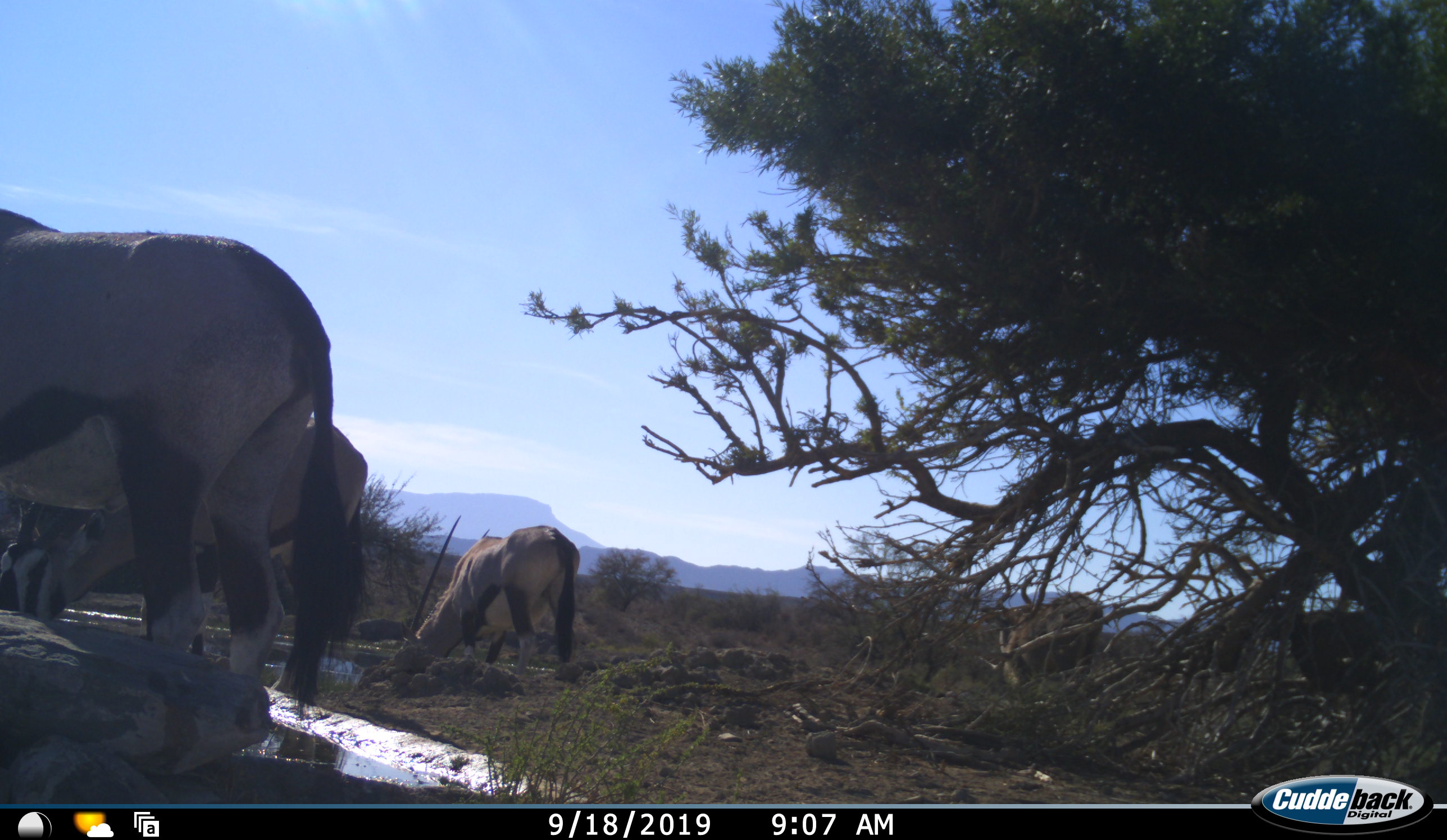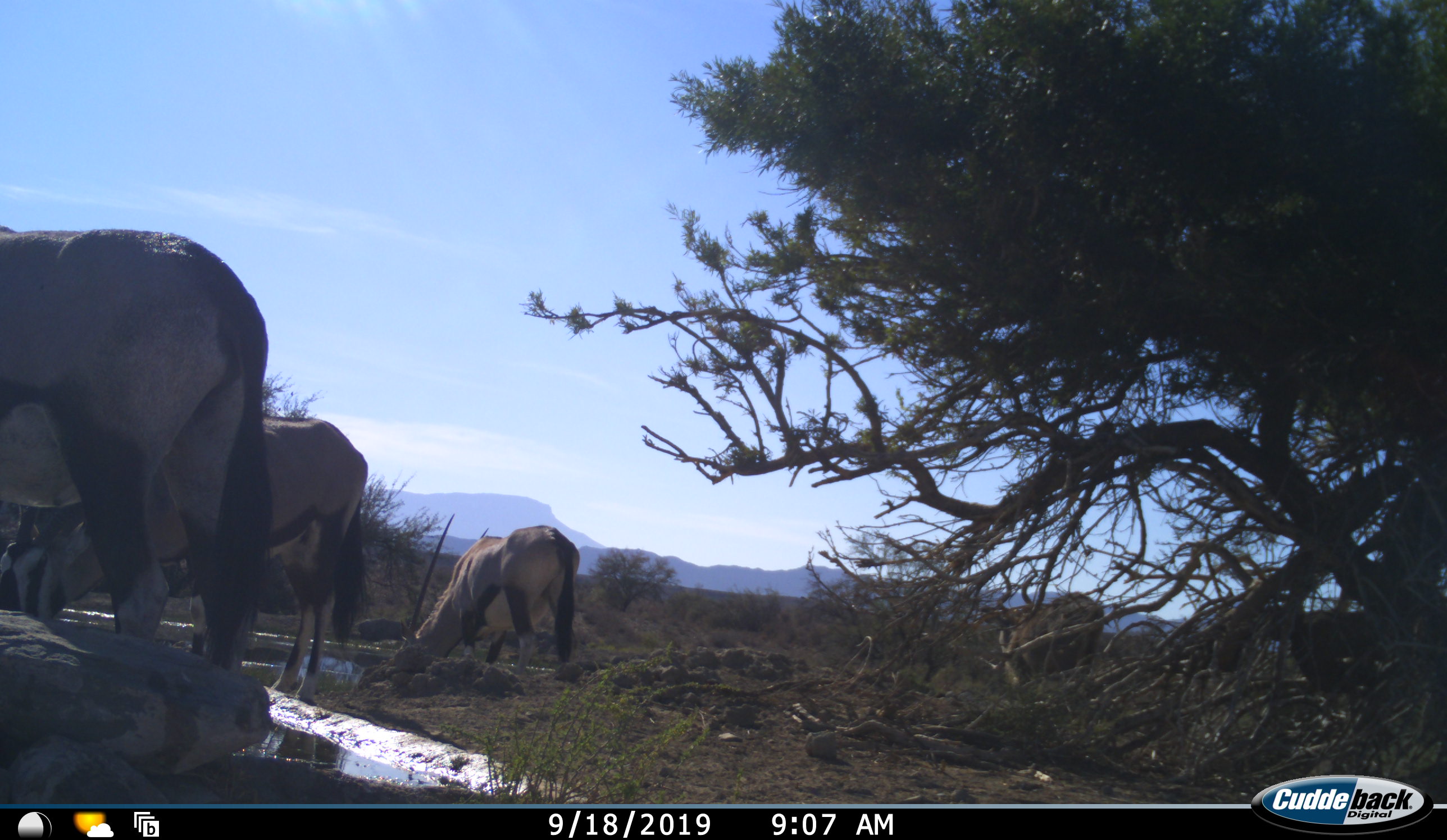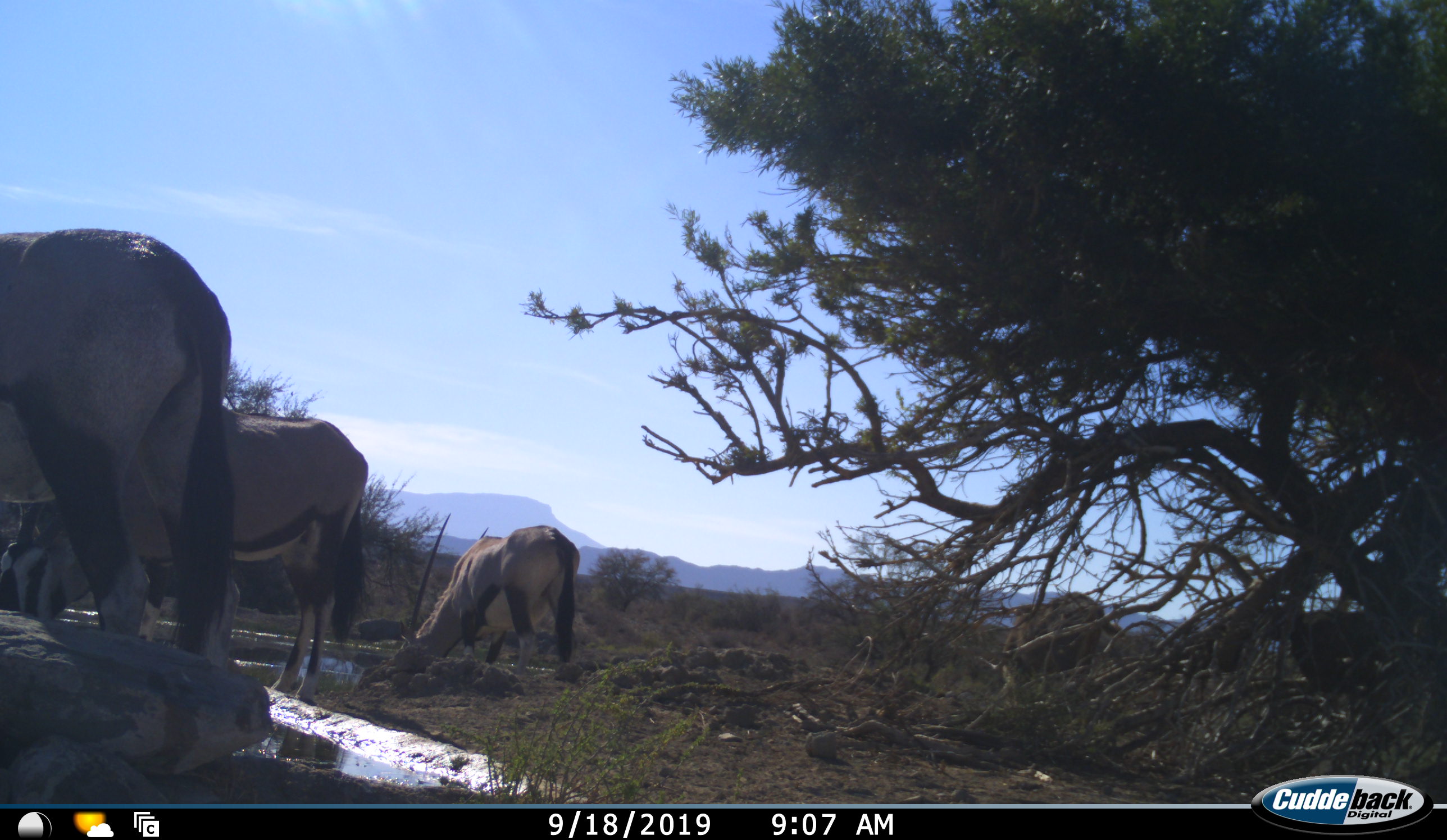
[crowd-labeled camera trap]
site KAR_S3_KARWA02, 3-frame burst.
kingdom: Animalia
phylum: Chordata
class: Mammalia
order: Artiodactyla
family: Bovidae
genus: Oryx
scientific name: Oryx gazella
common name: gemsbok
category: oryx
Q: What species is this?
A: Oryx (gemsbok) (Oryx gazella).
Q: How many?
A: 3.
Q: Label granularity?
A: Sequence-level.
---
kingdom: Animalia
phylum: Chordata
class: Mammalia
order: Artiodactyla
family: Bovidae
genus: Tragelaphus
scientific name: Tragelaphus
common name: kudu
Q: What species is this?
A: Kudu (Tragelaphus).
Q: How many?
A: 1.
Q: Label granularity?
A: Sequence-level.